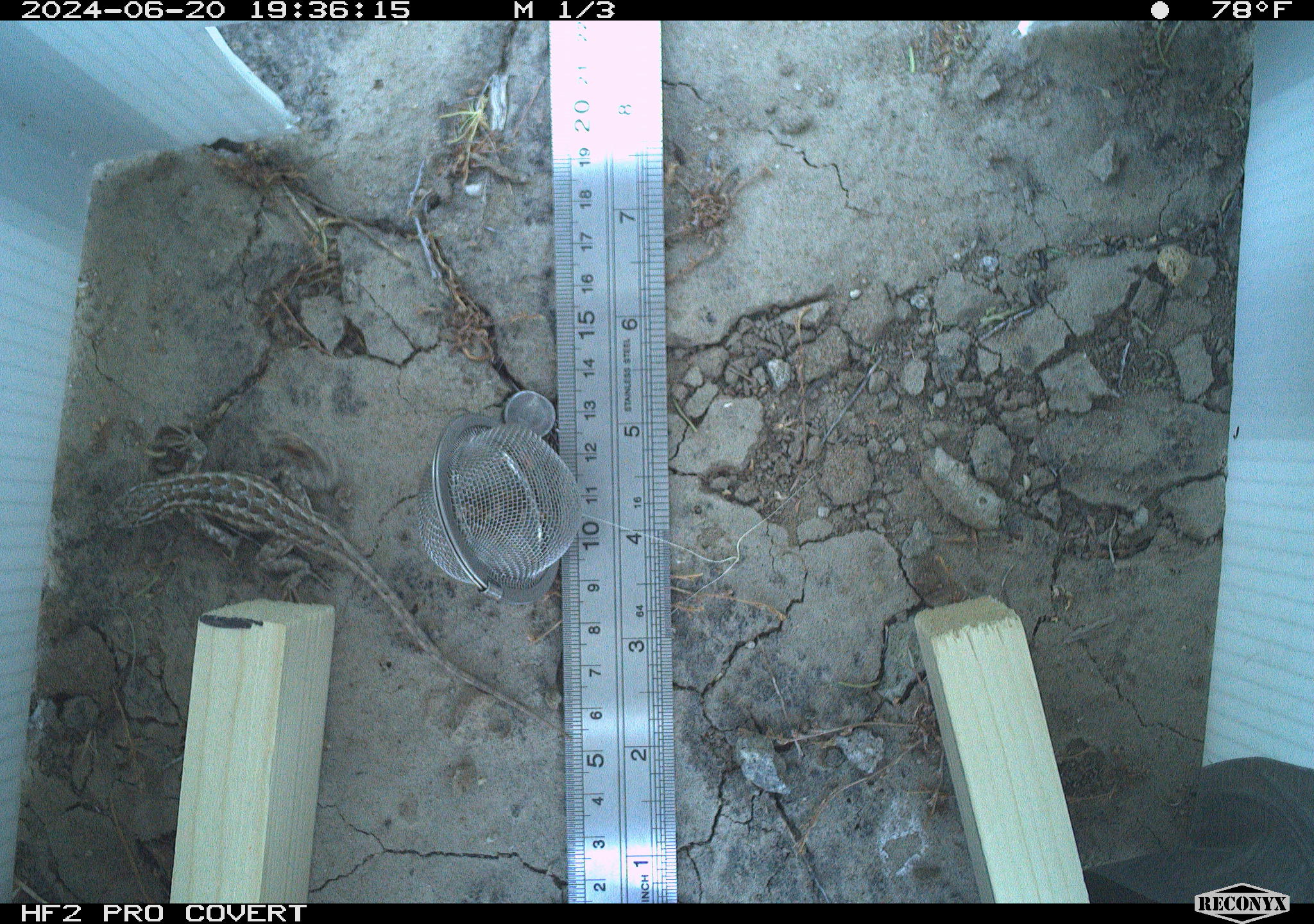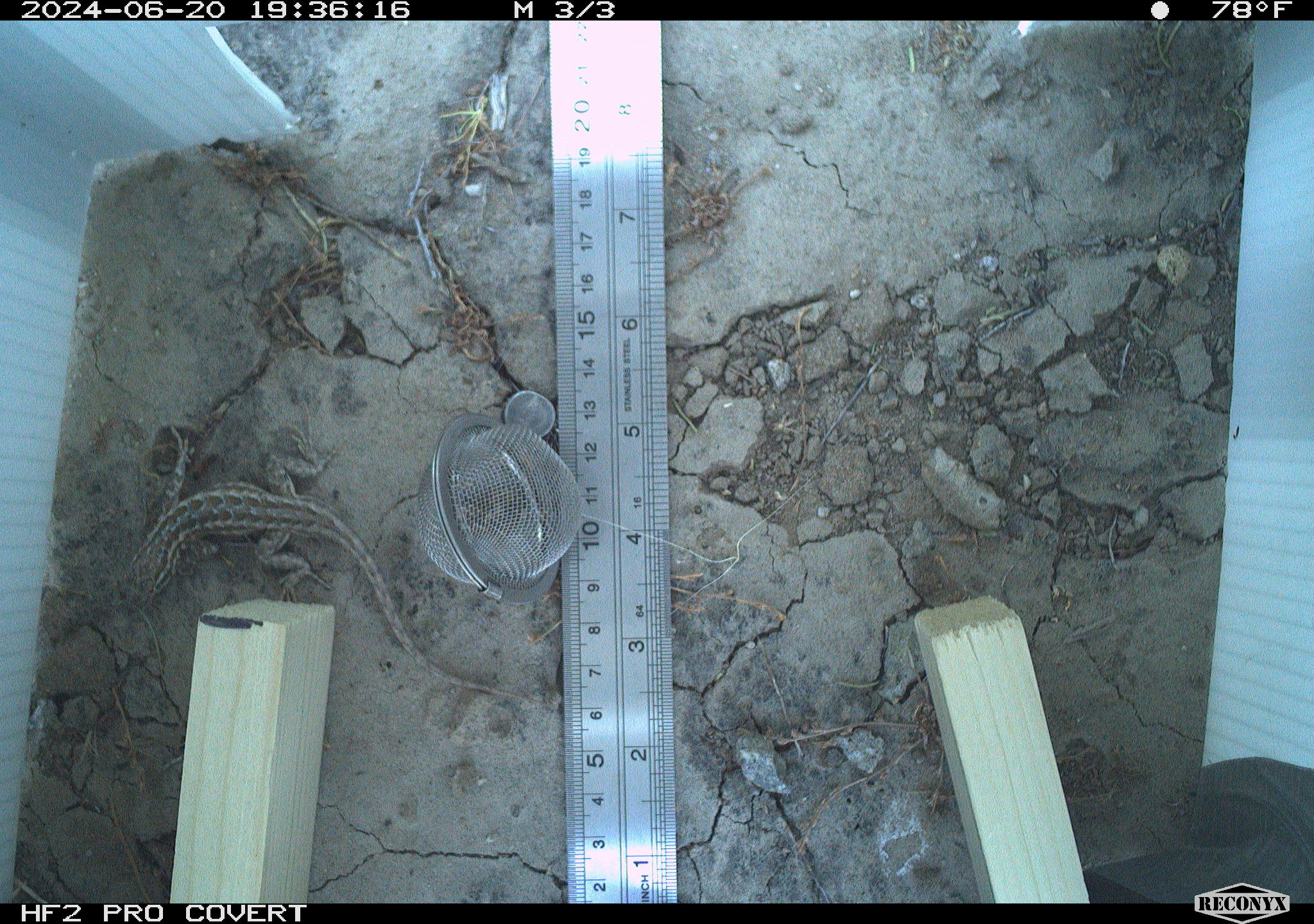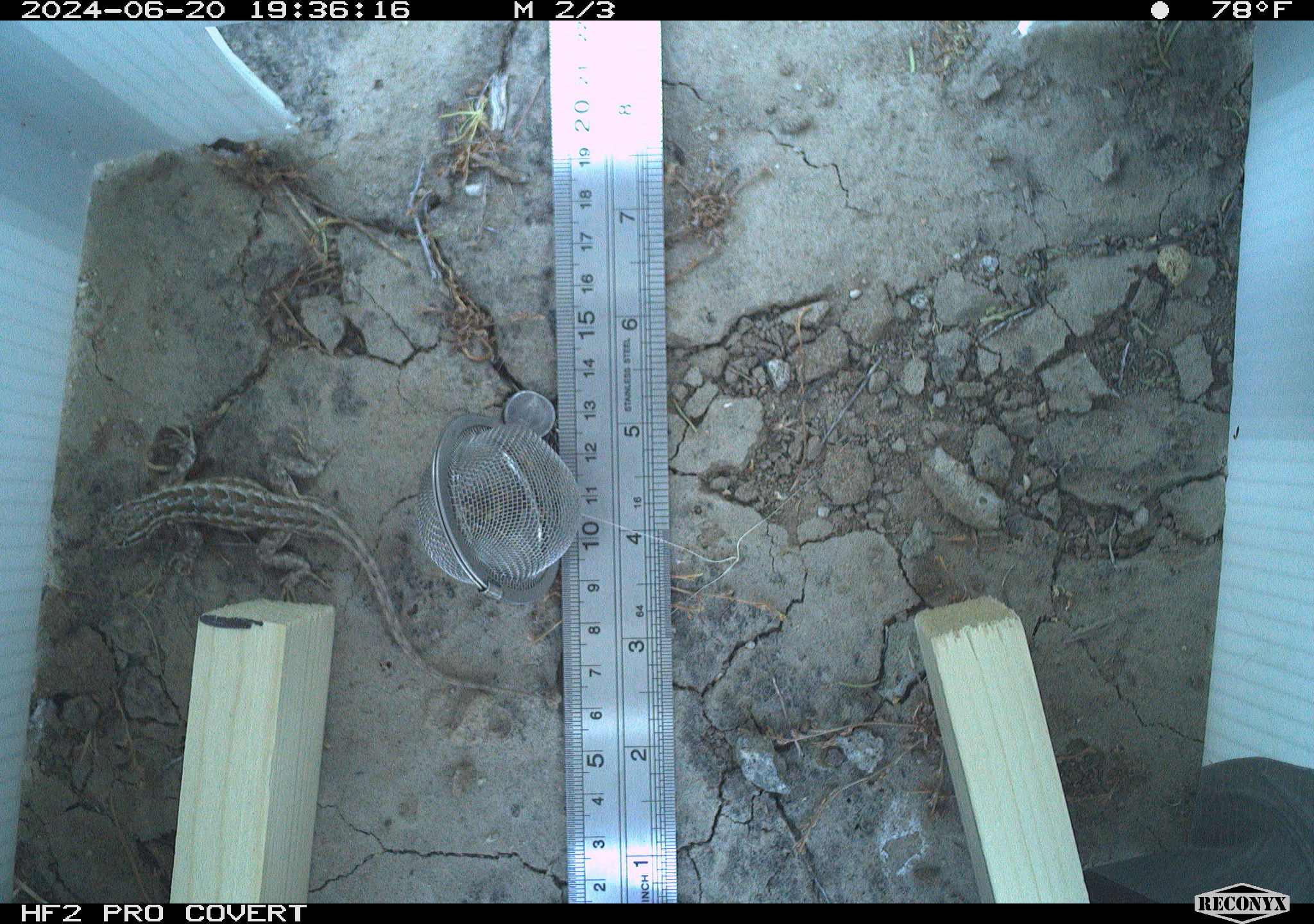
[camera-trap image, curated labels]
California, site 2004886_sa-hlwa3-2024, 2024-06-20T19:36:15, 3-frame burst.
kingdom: Animalia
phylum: Chordata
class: Reptilia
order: Squamata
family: Phrynosomatidae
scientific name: Phrynosomatidae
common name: phrynosomatid lizards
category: phrynosomatidae family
Phrynosomatidae family (phrynosomatid lizards) (Phrynosomatidae).